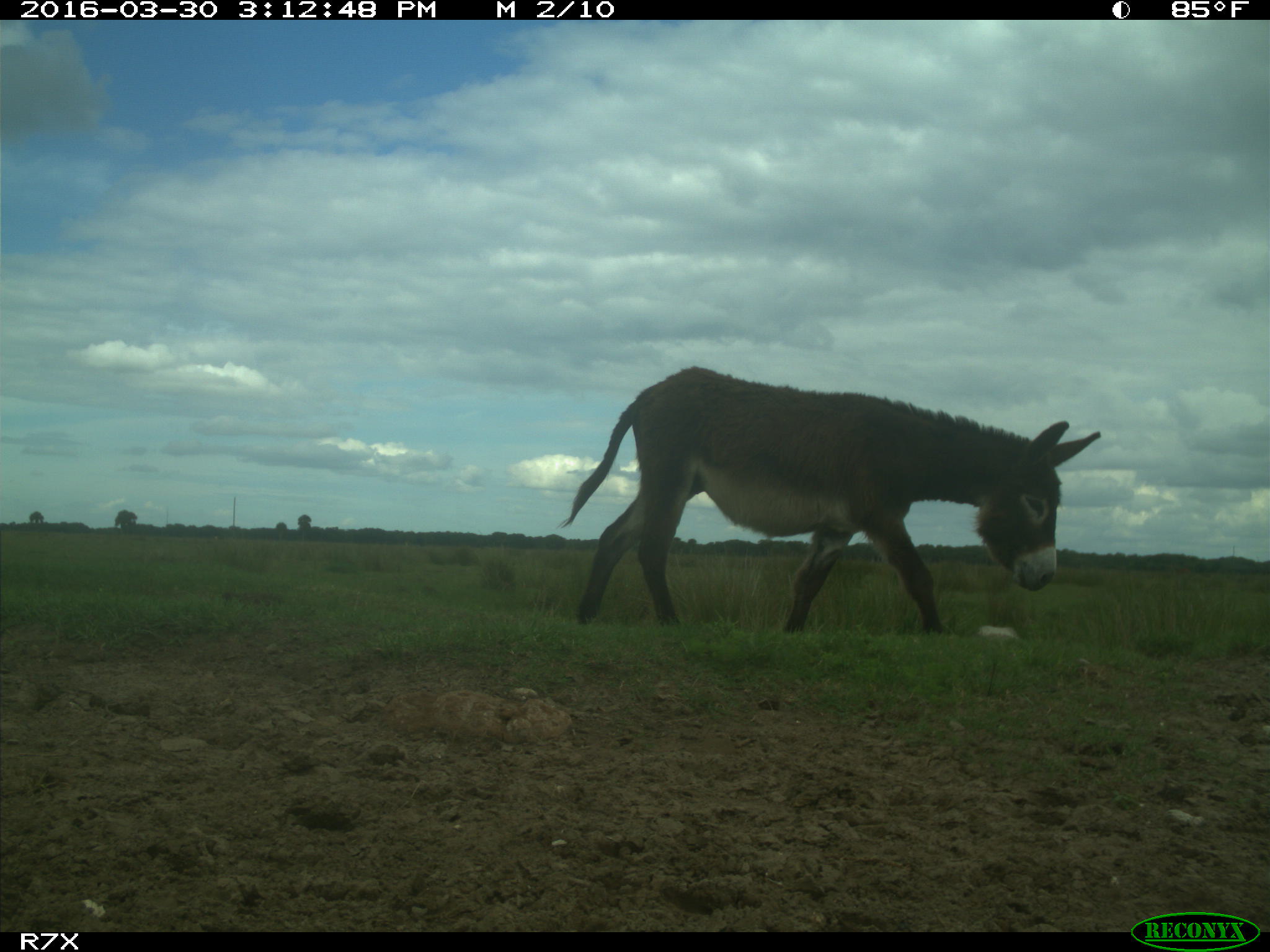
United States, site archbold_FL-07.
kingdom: Animalia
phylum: Chordata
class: Mammalia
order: Perissodactyla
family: Equidae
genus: Equus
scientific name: Equus africanus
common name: african wild ass